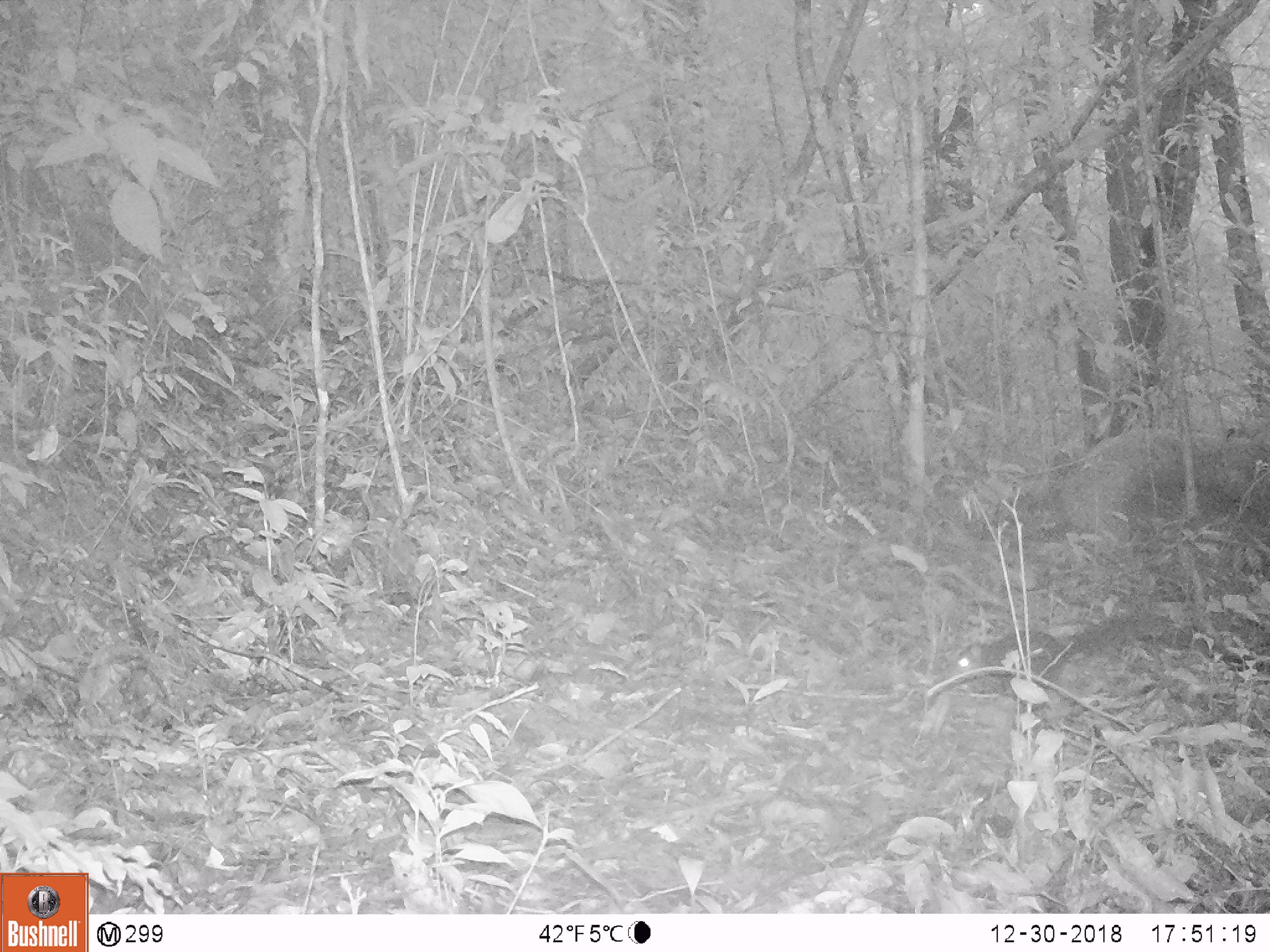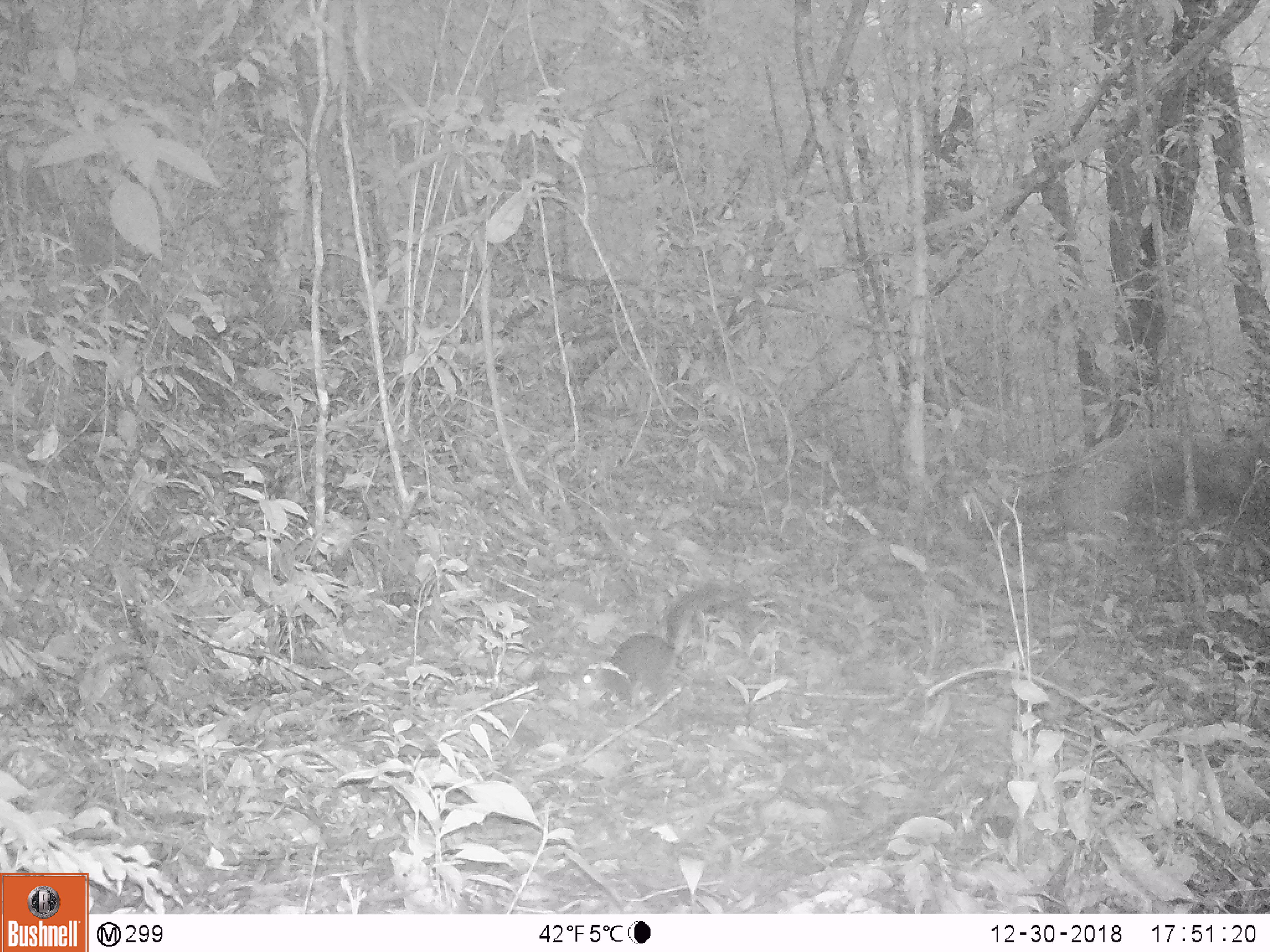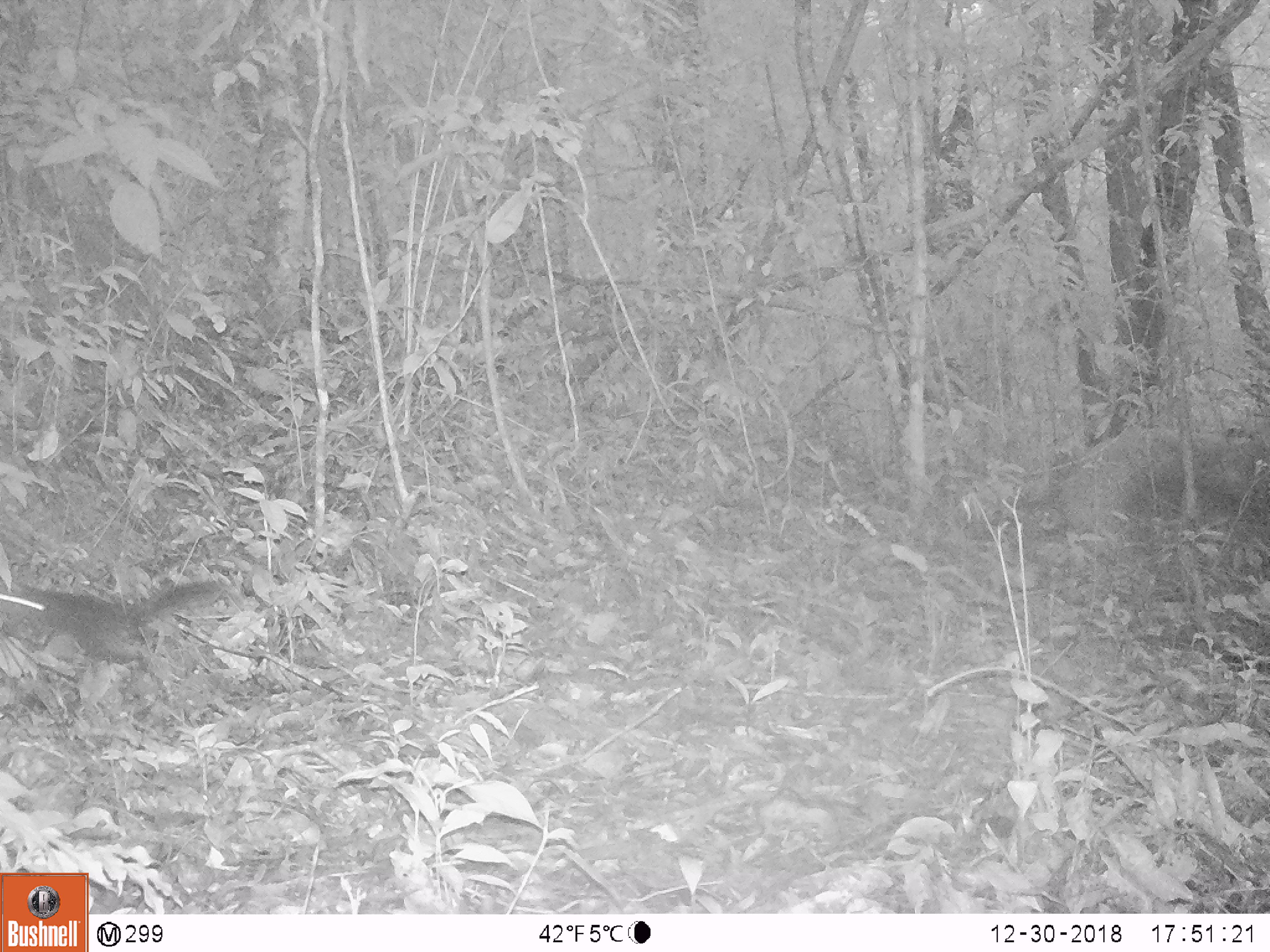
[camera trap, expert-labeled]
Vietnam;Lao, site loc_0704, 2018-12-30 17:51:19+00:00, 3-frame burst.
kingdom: Animalia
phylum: Chordata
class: Mammalia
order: Rodentia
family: Sciuridae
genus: Sciurus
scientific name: Sciurus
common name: squirrel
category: unidentified squirrel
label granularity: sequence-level